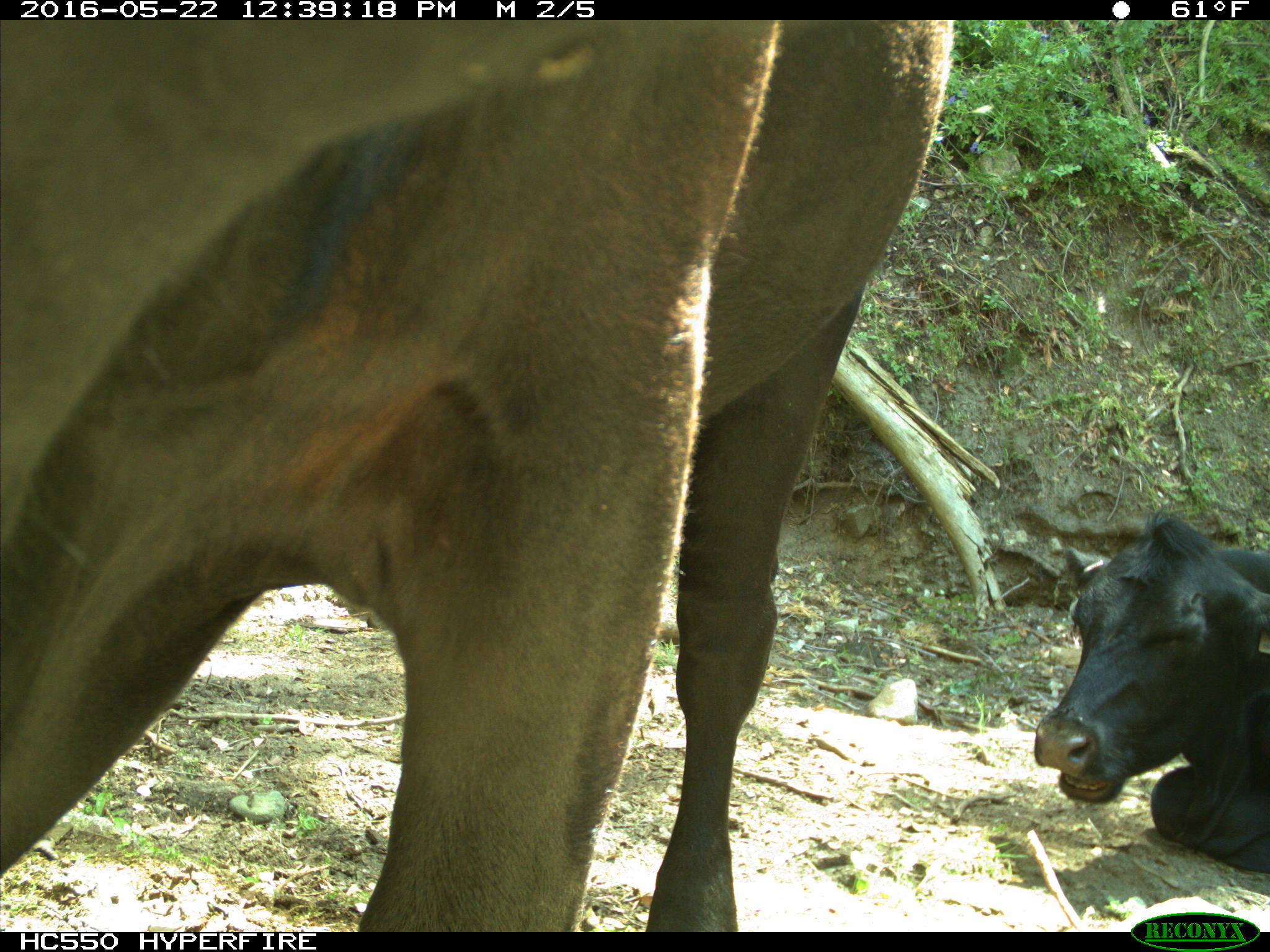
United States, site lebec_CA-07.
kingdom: Animalia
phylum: Chordata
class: Mammalia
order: Artiodactyla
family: Bovidae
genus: Bos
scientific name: Bos taurus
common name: domestic cow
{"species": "Bos taurus (domestic cow)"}